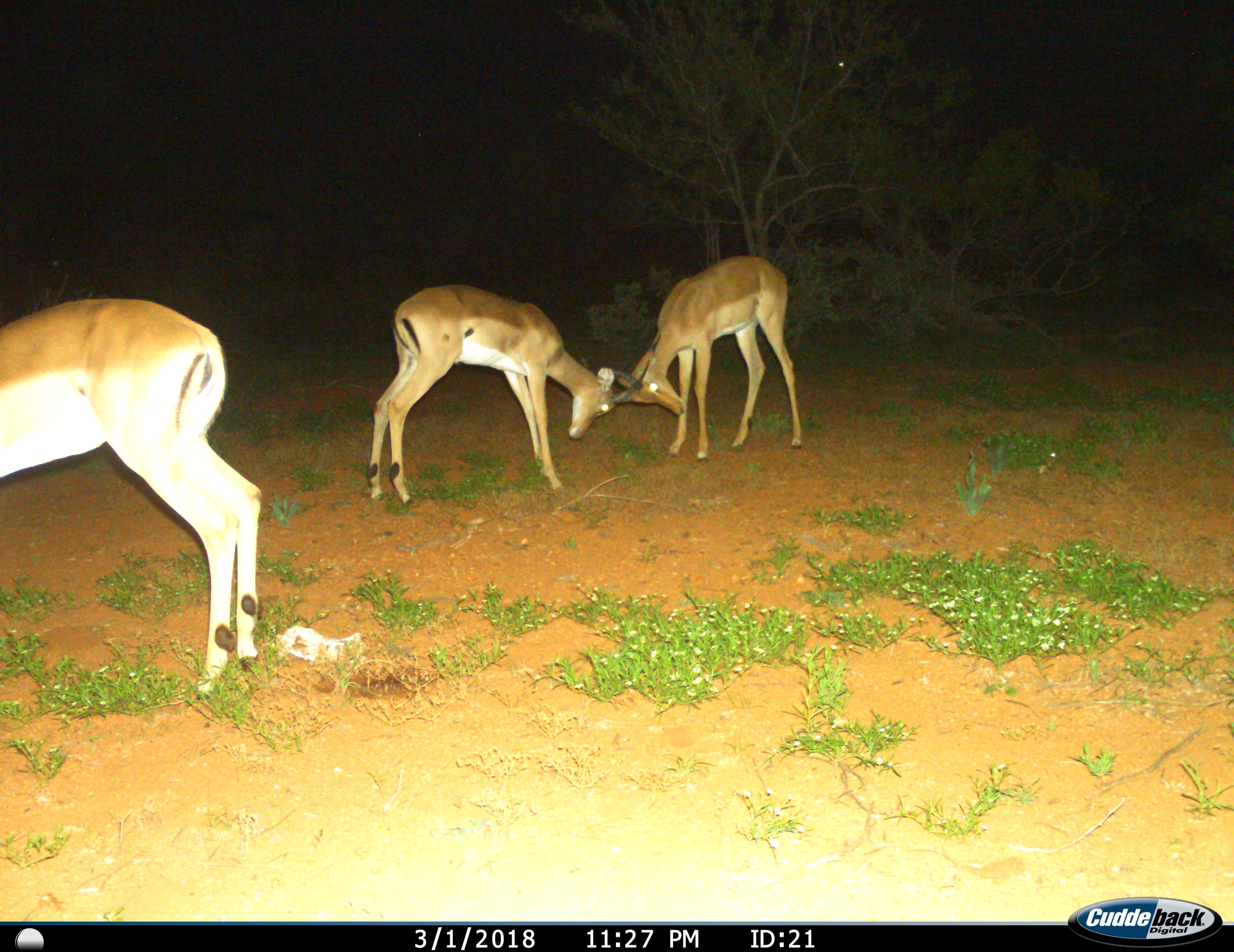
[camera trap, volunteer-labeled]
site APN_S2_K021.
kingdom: Animalia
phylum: Chordata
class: Mammalia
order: Artiodactyla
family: Bovidae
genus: Aepyceros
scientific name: Aepyceros melampus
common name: impala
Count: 3.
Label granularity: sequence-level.